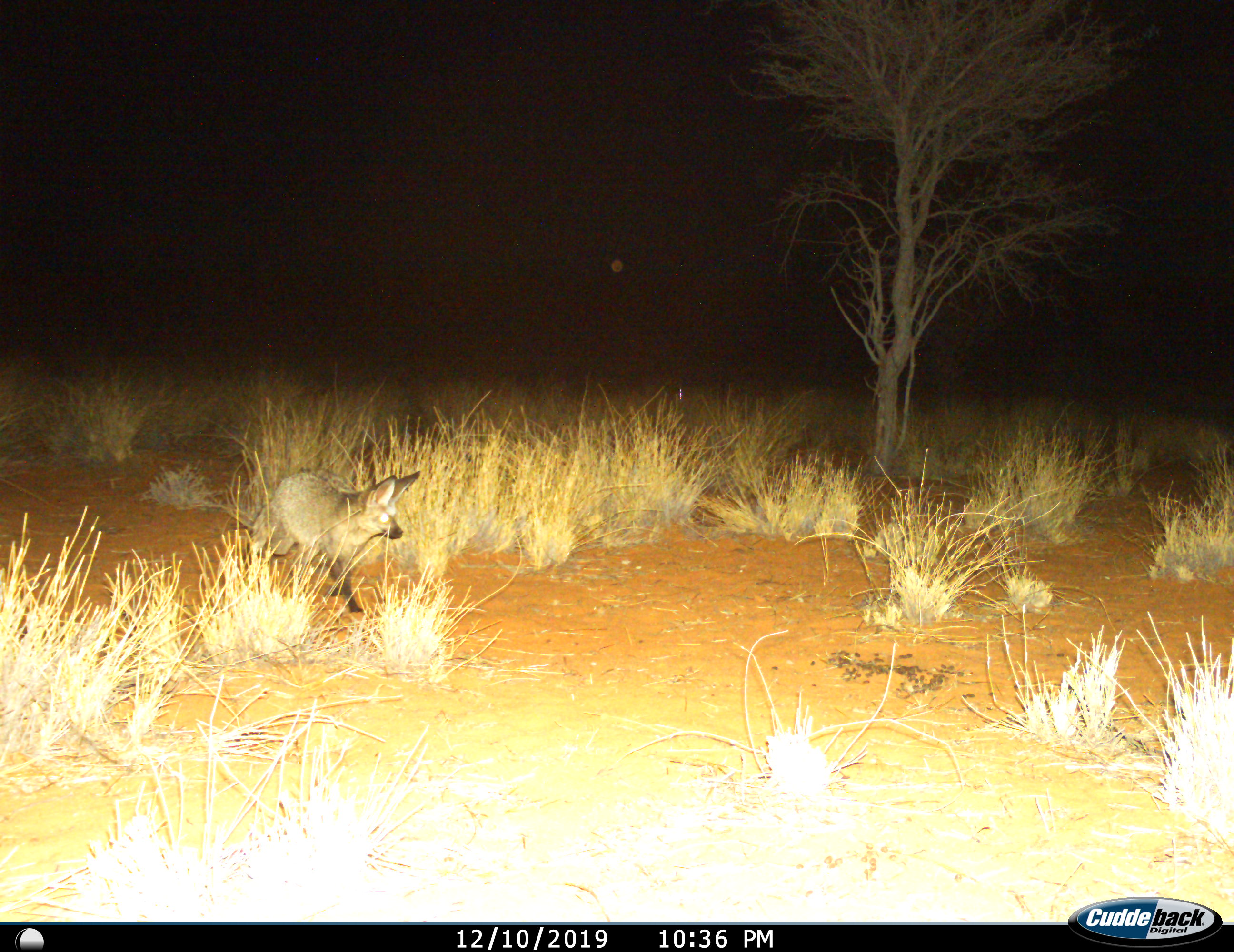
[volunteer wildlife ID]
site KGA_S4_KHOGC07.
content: unidentified animal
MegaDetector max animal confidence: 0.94